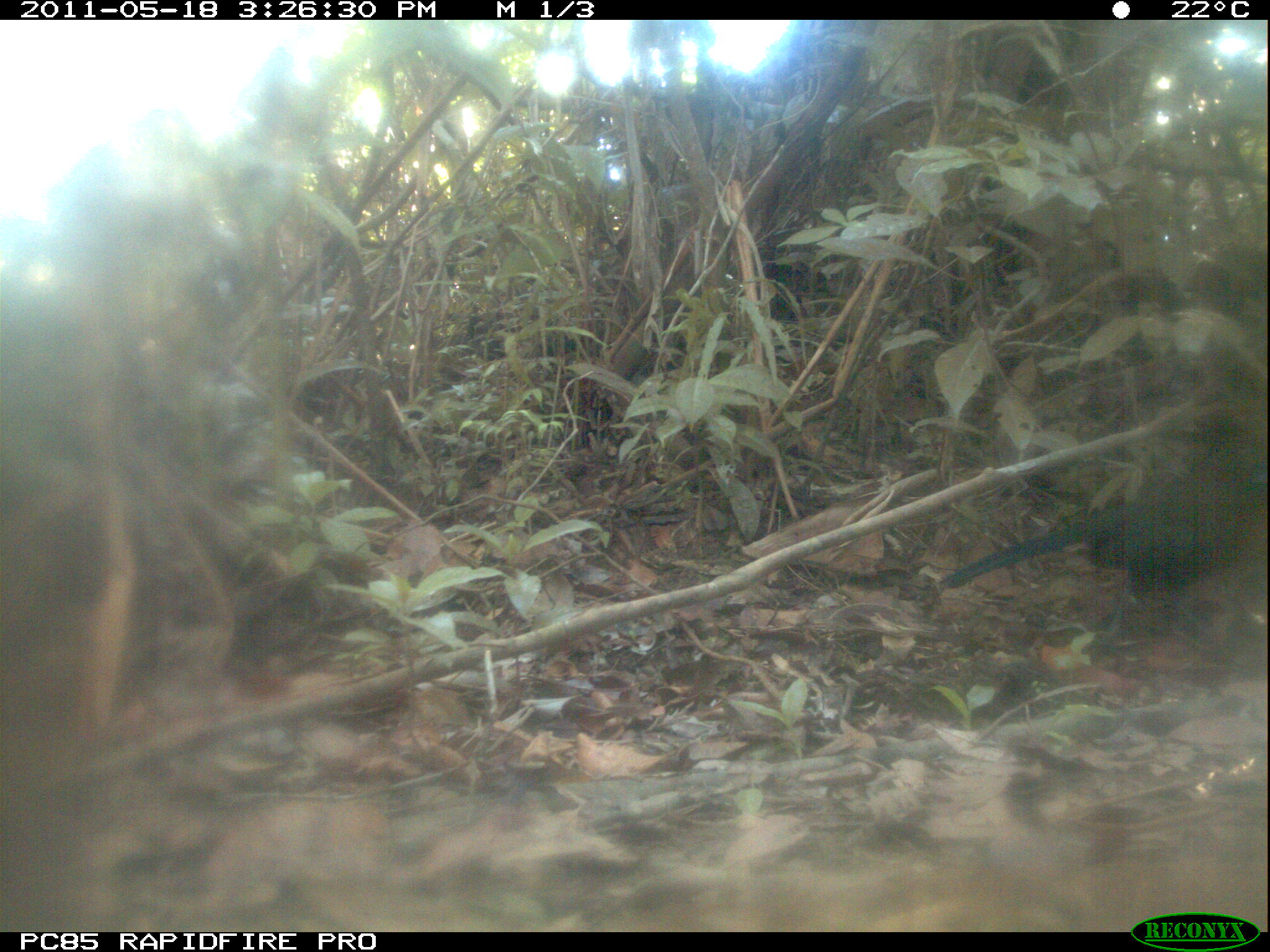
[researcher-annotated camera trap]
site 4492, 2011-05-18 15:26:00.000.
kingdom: Animalia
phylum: Chordata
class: Aves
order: Cuculiformes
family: Cuculidae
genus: Coua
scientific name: Coua serriana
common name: red-breasted coua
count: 1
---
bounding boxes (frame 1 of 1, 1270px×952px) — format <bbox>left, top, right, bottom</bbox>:
coua serriana: <bbox>937, 434, 1270, 642</bbox>